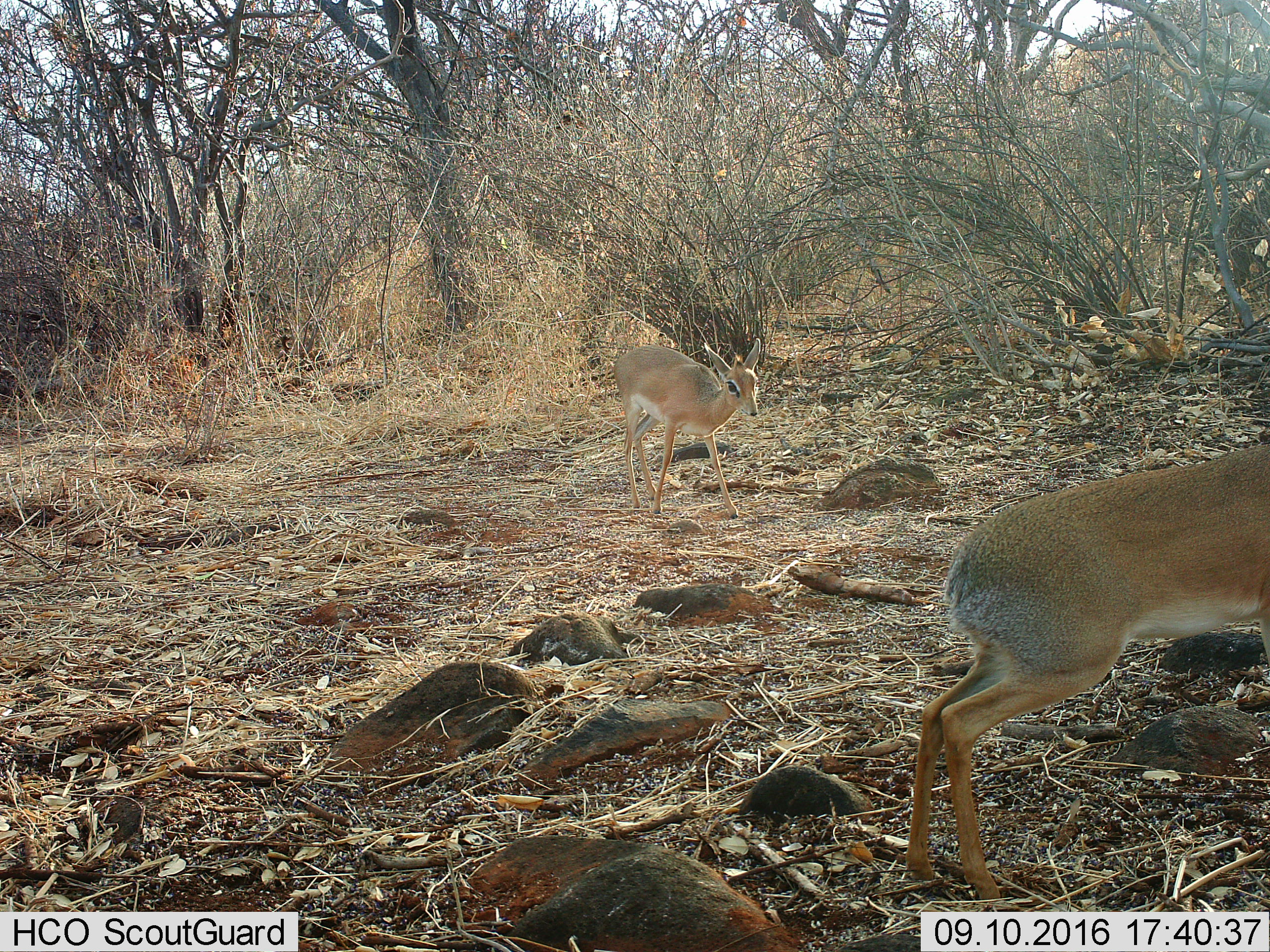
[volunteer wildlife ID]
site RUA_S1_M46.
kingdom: Animalia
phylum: Chordata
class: Mammalia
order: Artiodactyla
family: Bovidae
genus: Madoqua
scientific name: Madoqua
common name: dik-dik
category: dikdik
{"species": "dikdik (dik-dik) (Madoqua)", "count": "2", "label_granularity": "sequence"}